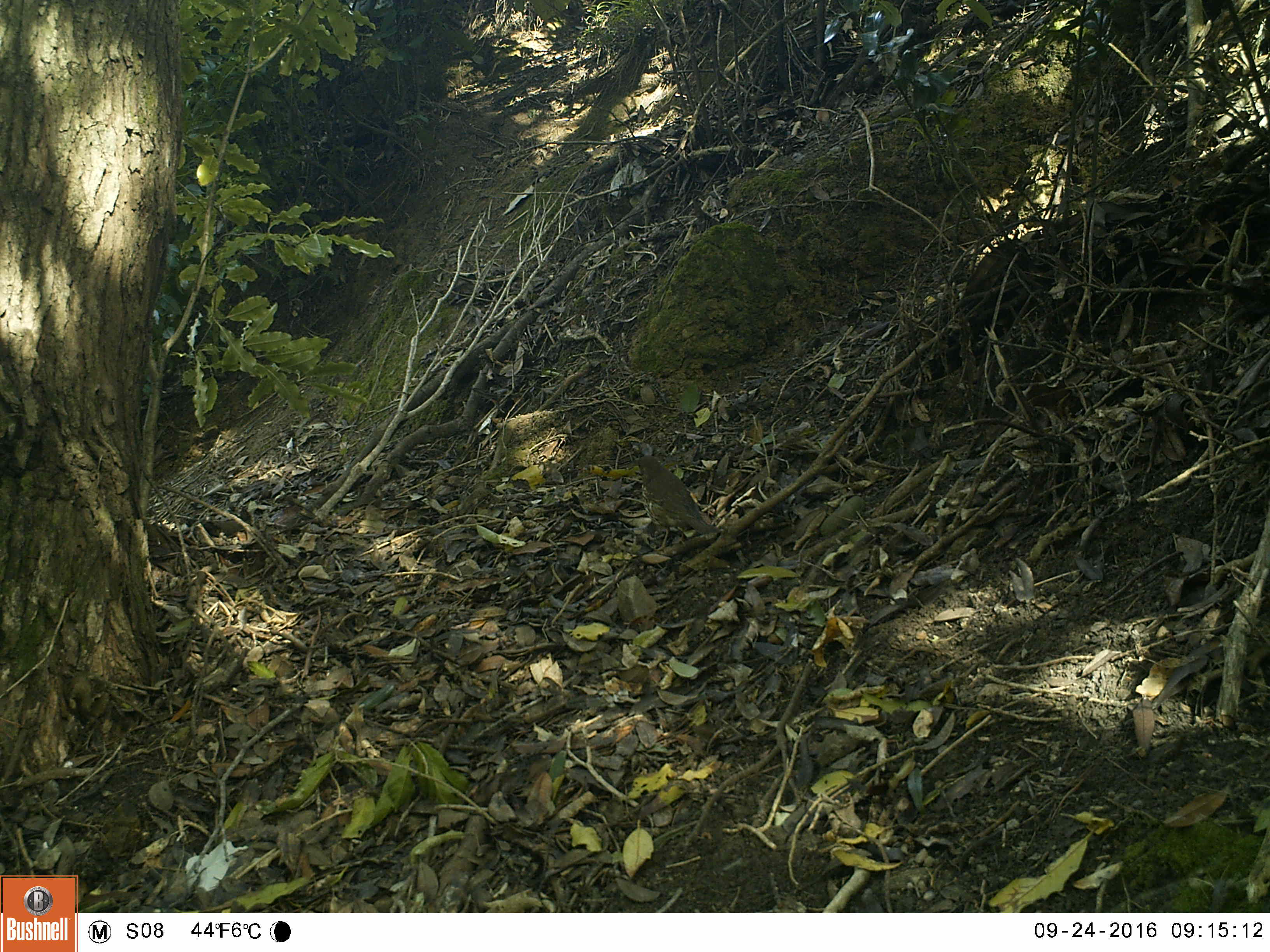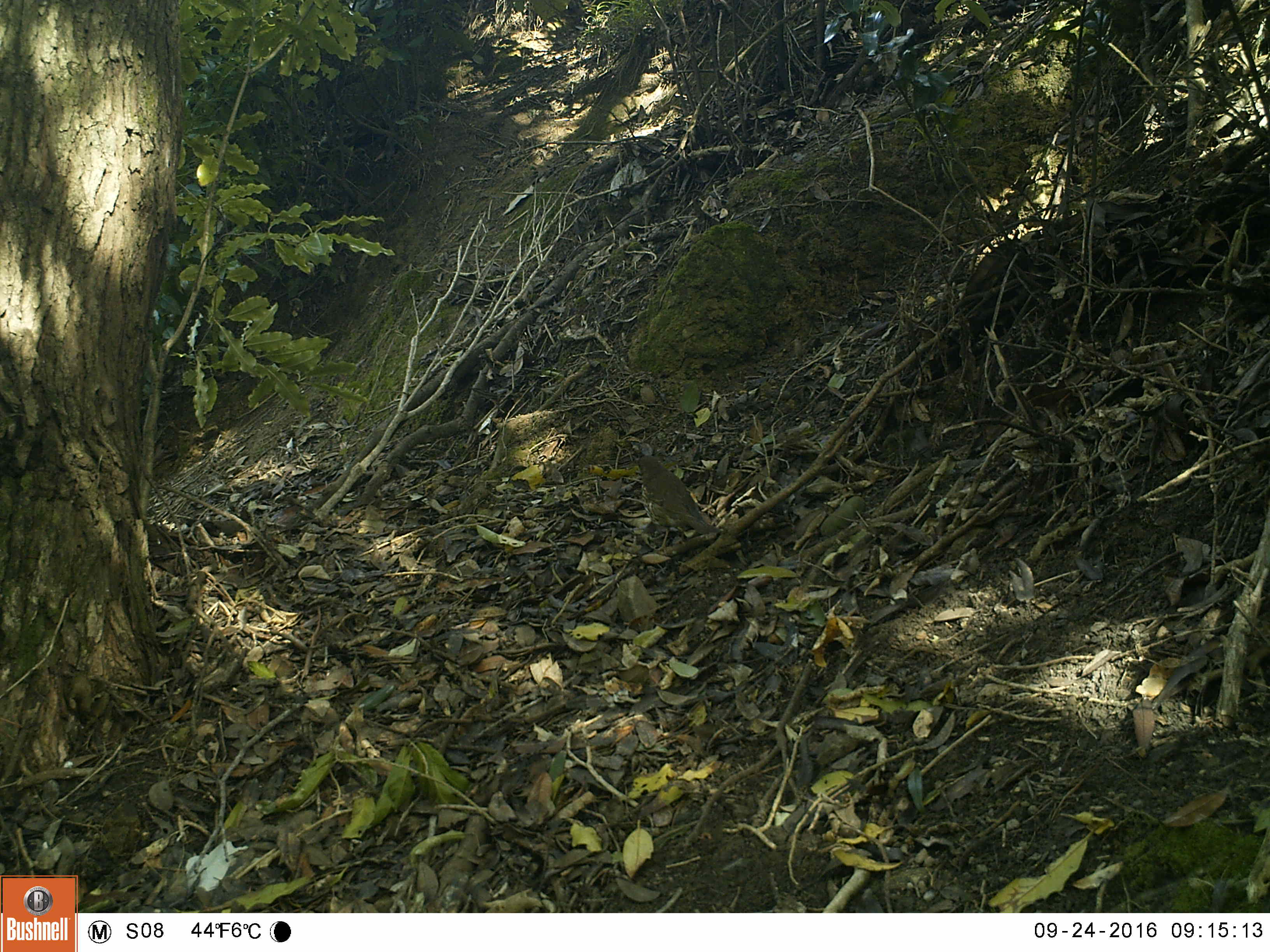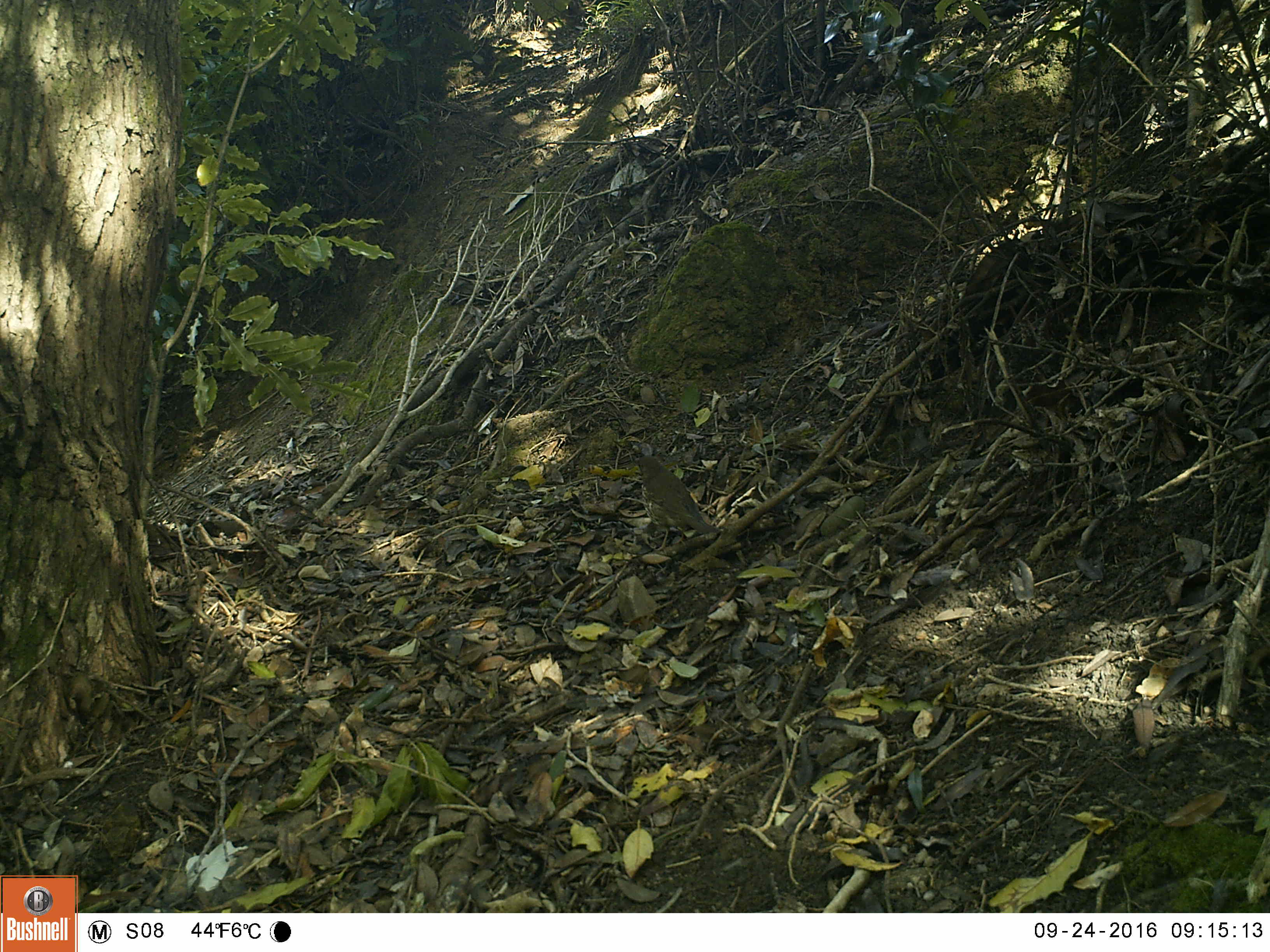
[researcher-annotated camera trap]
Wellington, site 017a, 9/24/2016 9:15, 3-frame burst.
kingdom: Animalia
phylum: Chordata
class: Aves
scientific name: Aves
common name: bird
Bird (Aves).